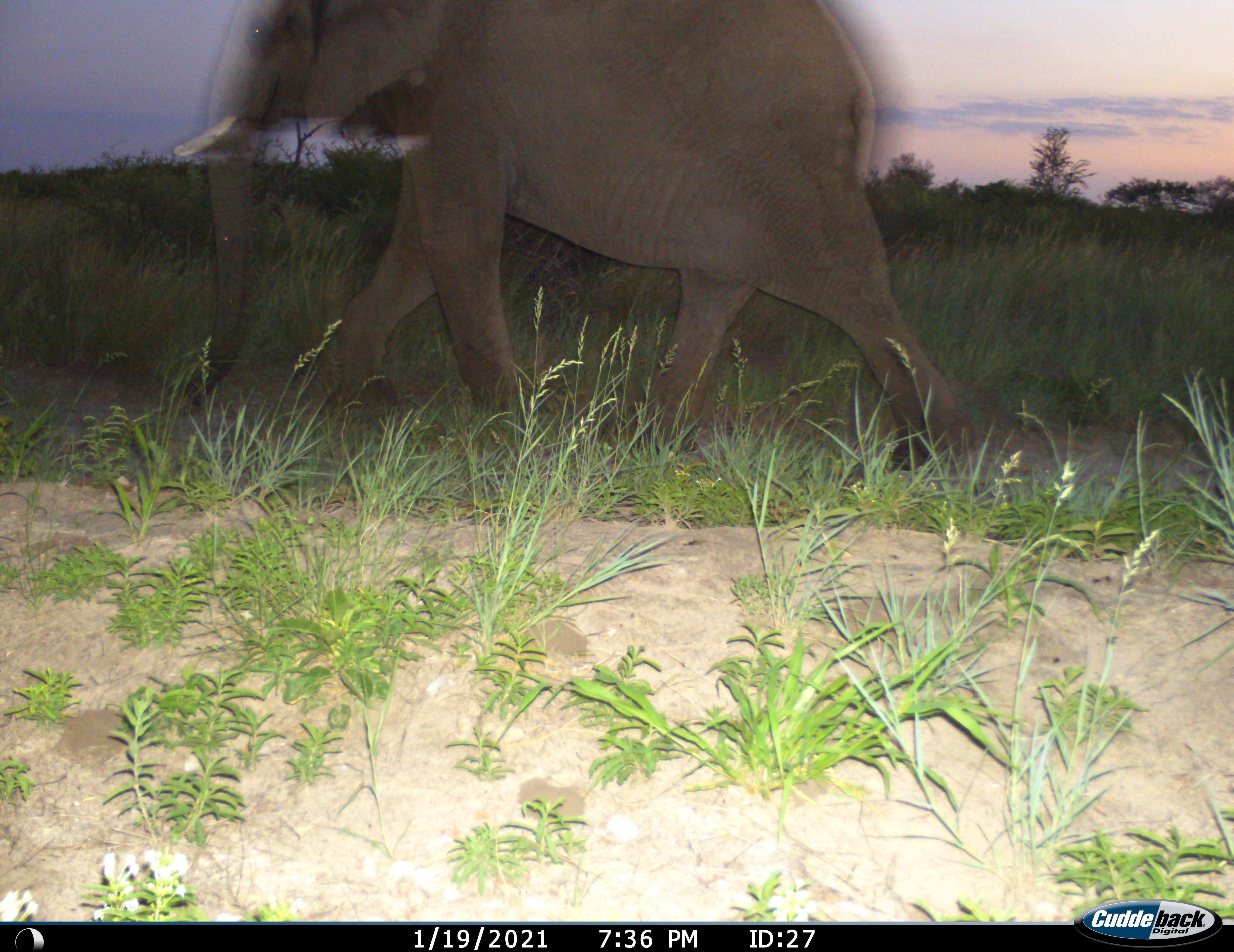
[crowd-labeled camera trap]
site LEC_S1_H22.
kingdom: Animalia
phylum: Chordata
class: Mammalia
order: Proboscidea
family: Elephantidae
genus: Loxodonta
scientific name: Loxodonta africana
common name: african bush elephant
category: elephant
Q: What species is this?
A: Elephant (african bush elephant) (Loxodonta africana).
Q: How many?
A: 1.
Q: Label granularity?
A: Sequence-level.